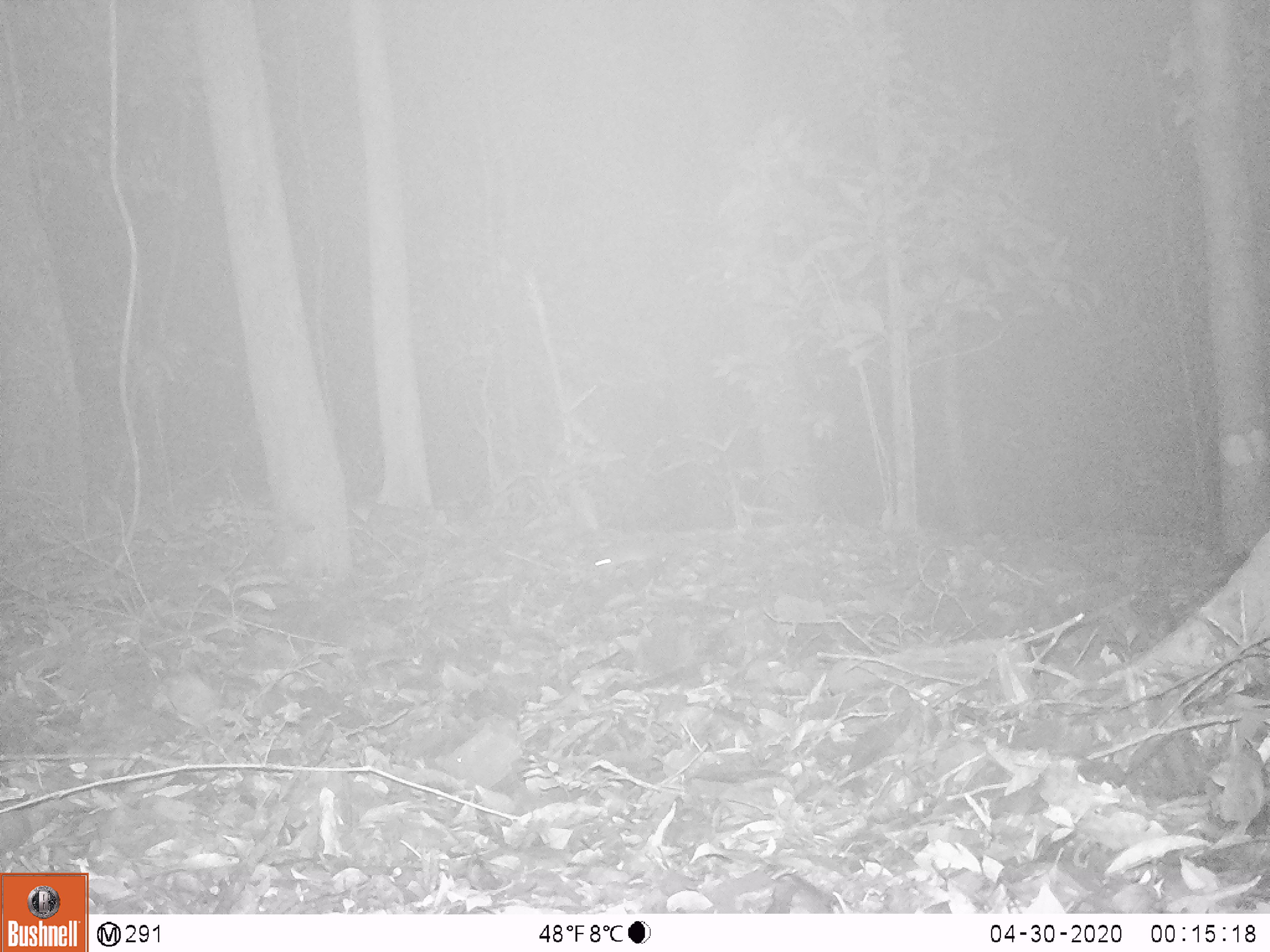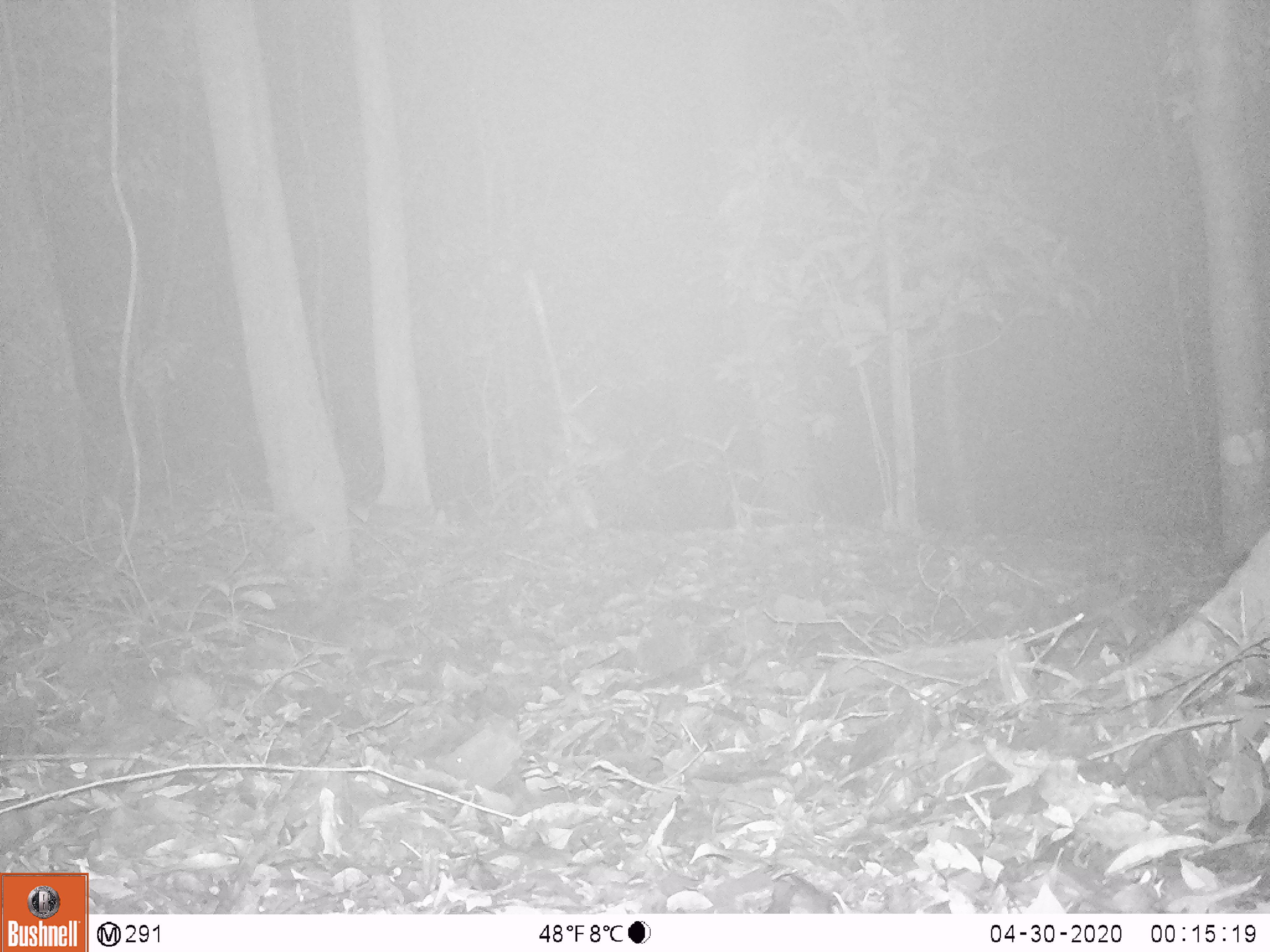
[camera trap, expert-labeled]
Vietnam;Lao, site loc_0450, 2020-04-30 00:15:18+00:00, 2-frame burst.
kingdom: Animalia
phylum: Chordata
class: Mammalia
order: Rodentia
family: Muridae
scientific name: Muridae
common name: old-world mice and rats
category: unidentified murid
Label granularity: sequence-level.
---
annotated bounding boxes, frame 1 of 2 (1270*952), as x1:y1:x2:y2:
unidentified murid: 590:545:655:576